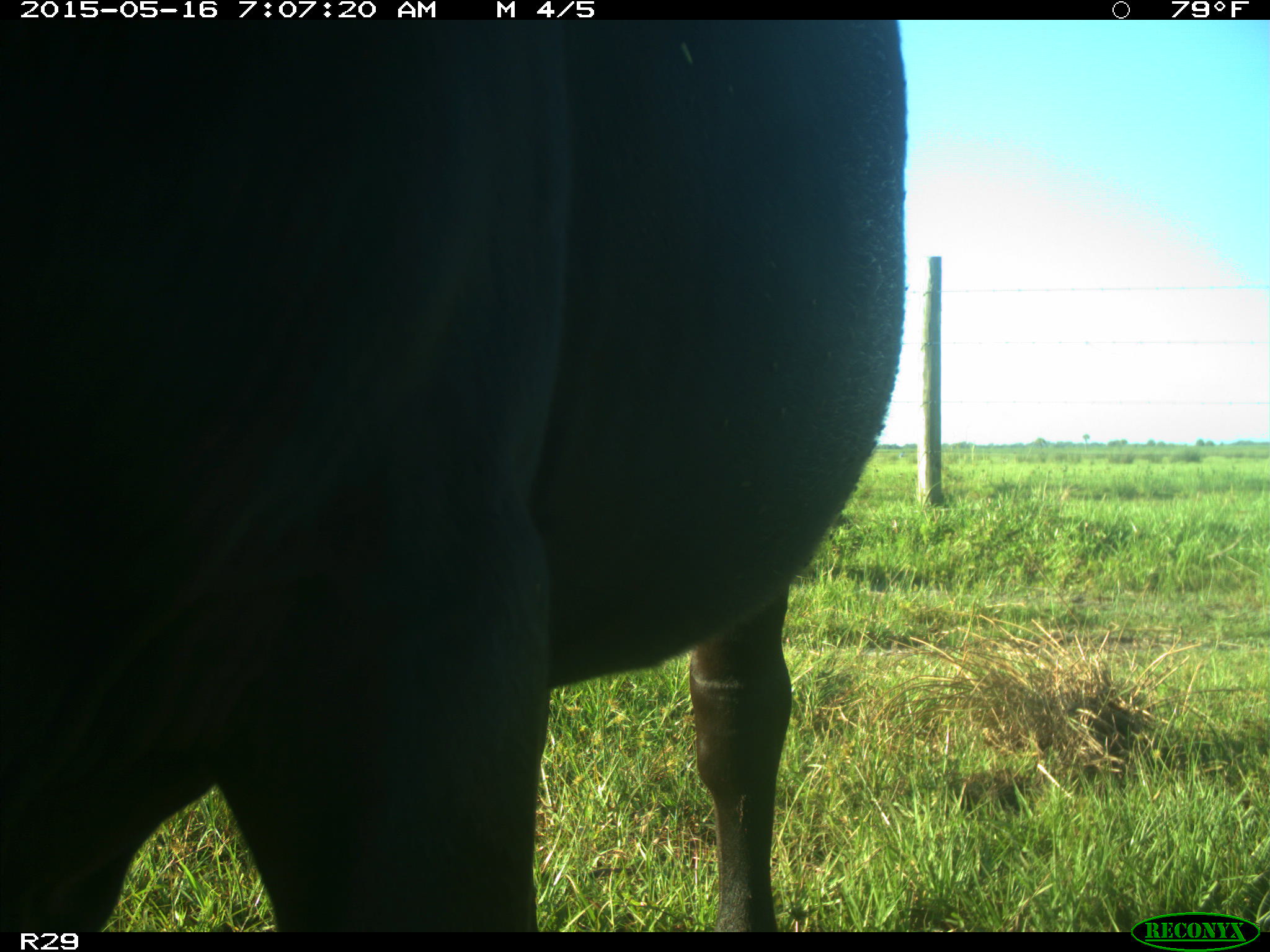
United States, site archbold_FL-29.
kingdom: Animalia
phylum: Chordata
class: Mammalia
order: Artiodactyla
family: Bovidae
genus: Bos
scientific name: Bos taurus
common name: domestic cow